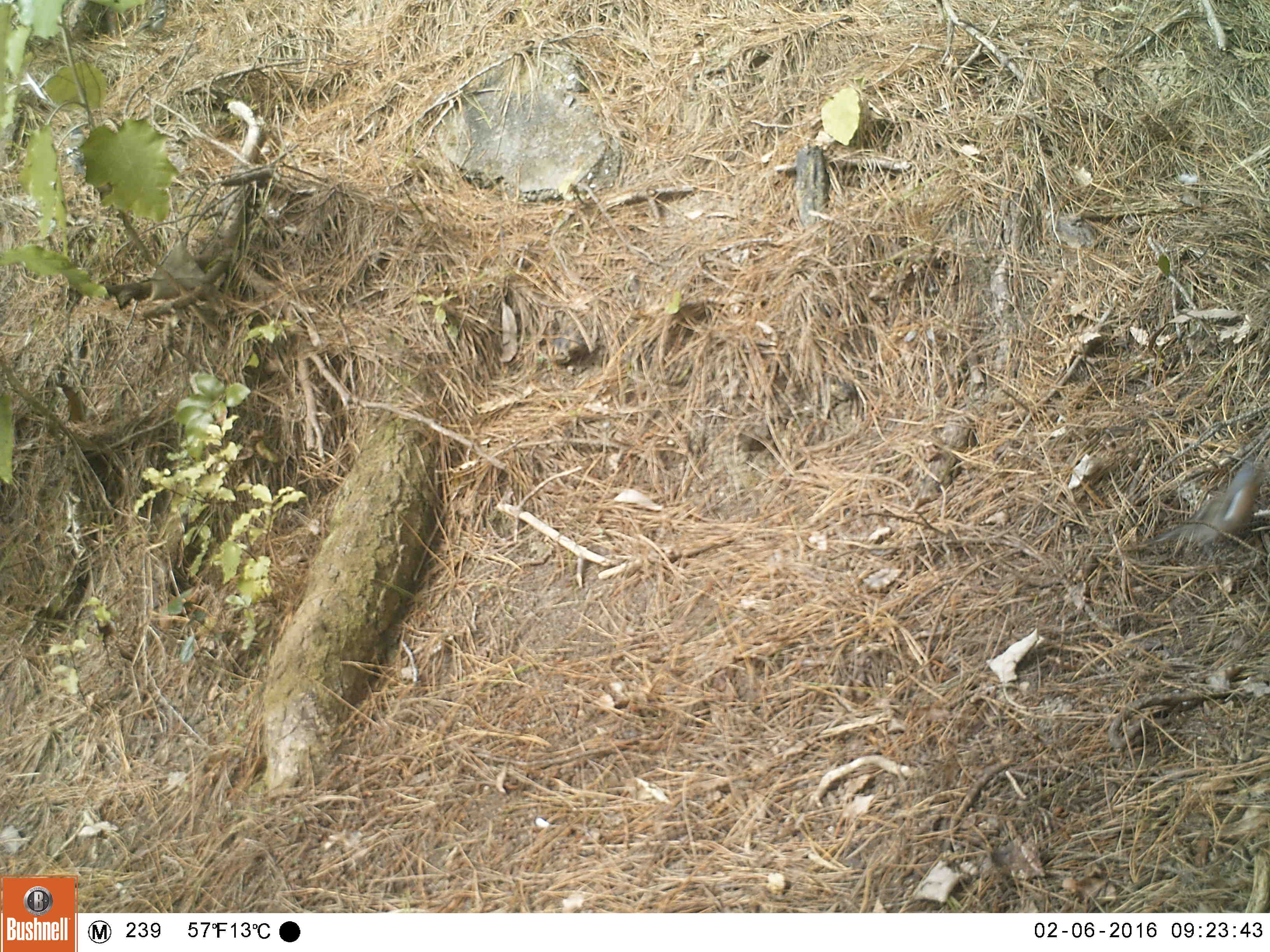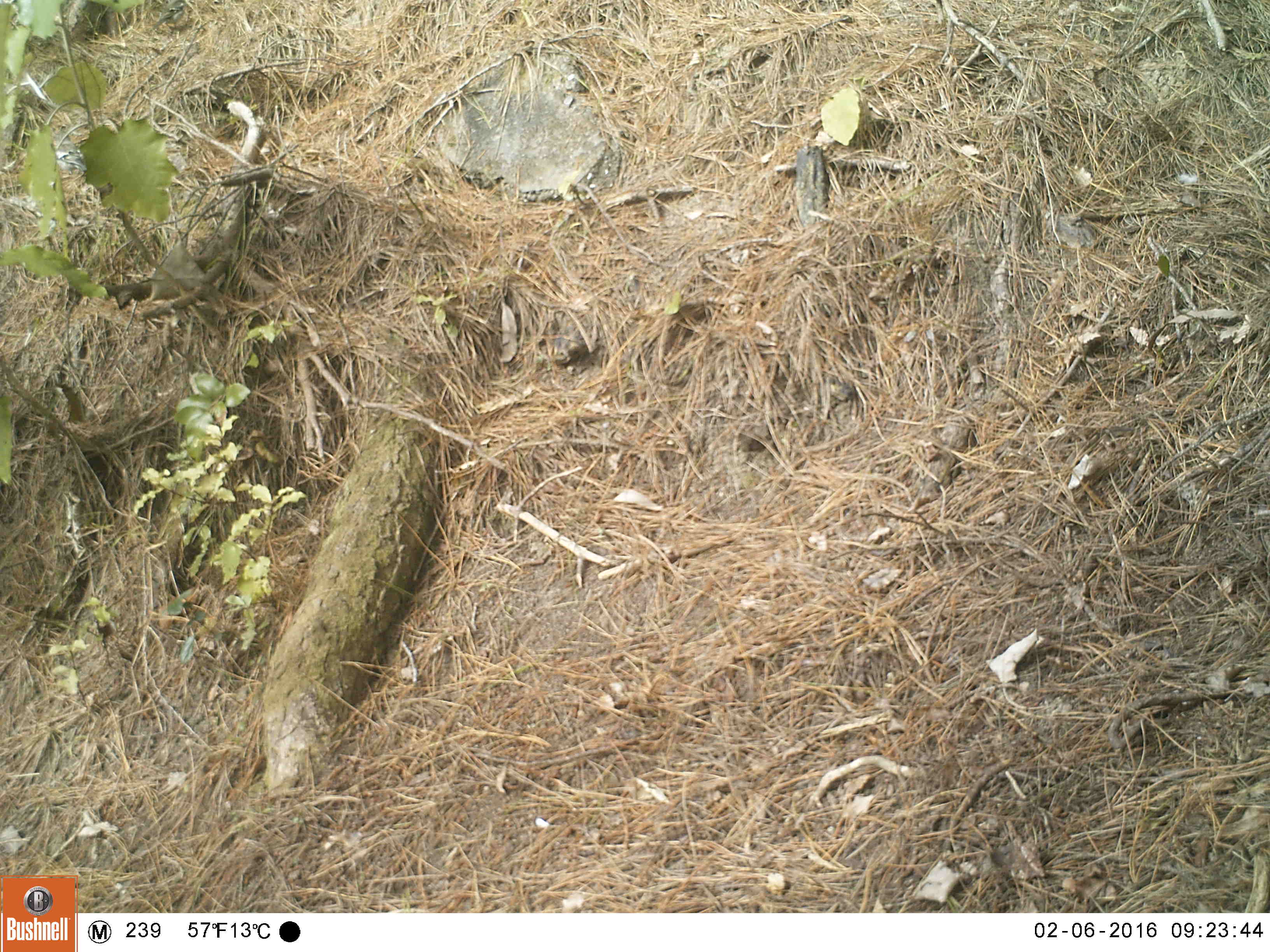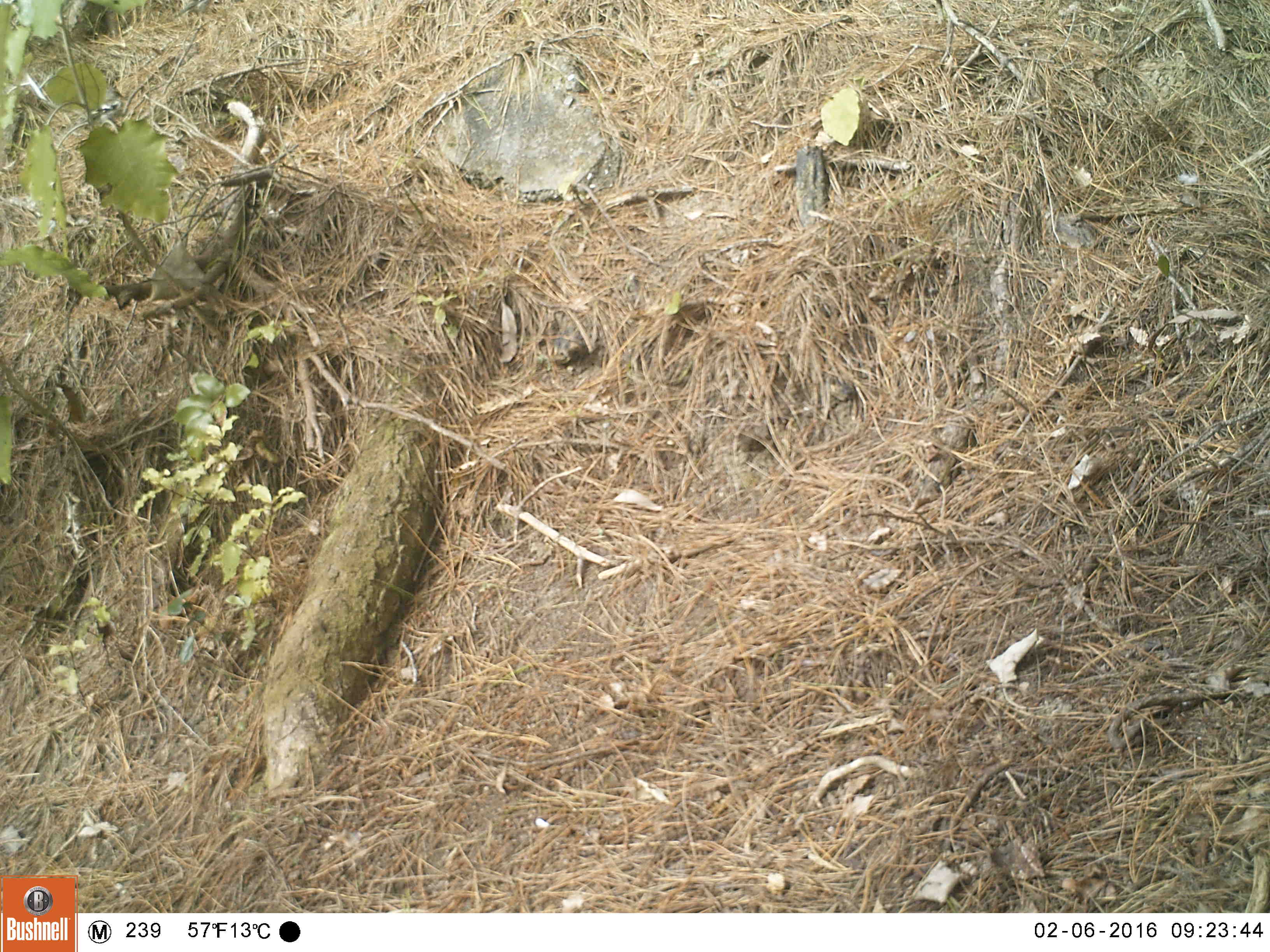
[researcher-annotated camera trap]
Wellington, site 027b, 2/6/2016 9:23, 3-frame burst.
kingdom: Animalia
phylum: Chordata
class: Aves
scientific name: Aves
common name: bird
Bird (Aves).